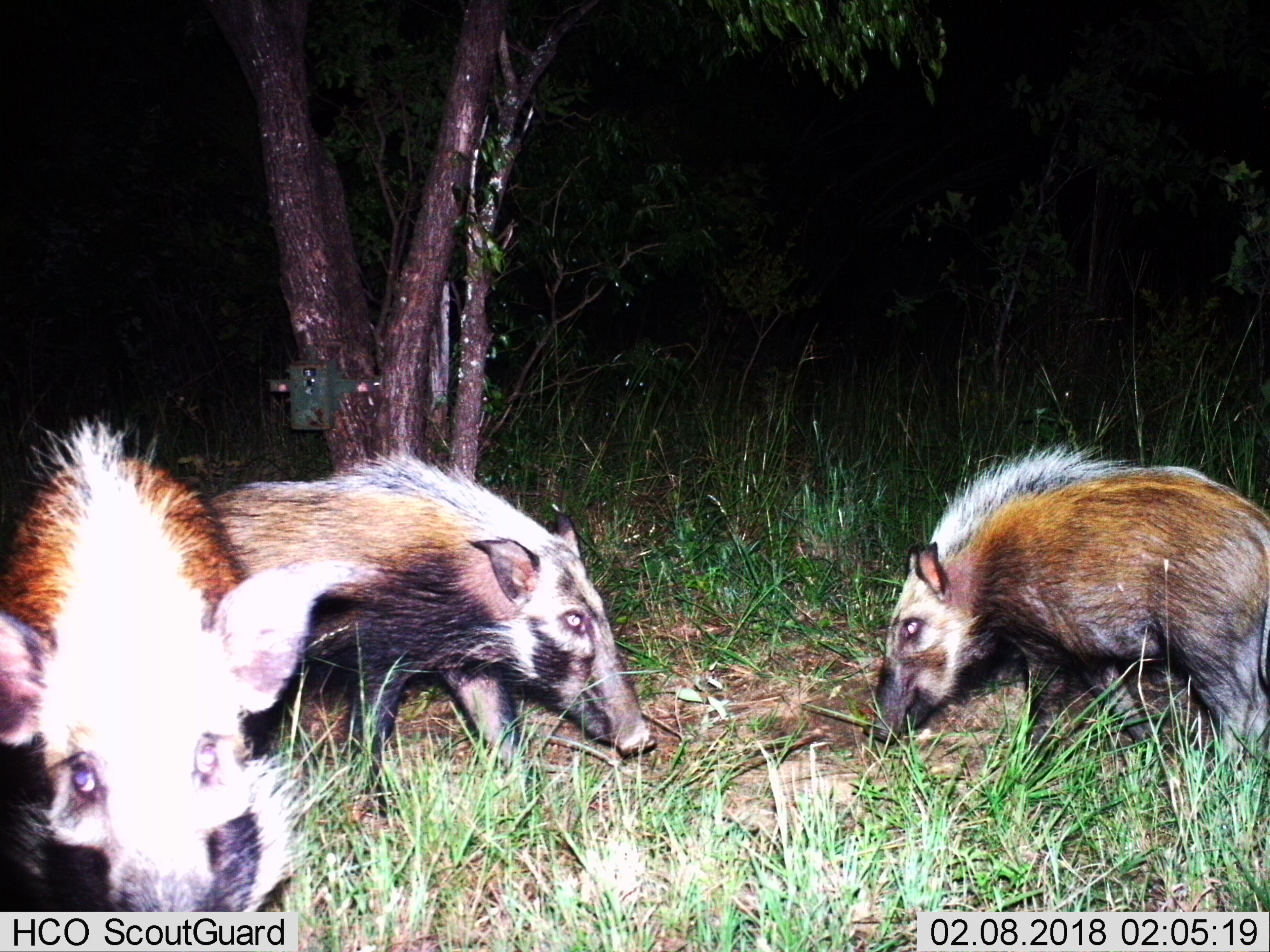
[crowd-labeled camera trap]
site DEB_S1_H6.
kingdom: Animalia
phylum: Chordata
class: Mammalia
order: Artiodactyla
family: Suidae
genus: Potamochoerus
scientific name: Potamochoerus larvatus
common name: bushpig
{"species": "bushpig (Potamochoerus larvatus)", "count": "3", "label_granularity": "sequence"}